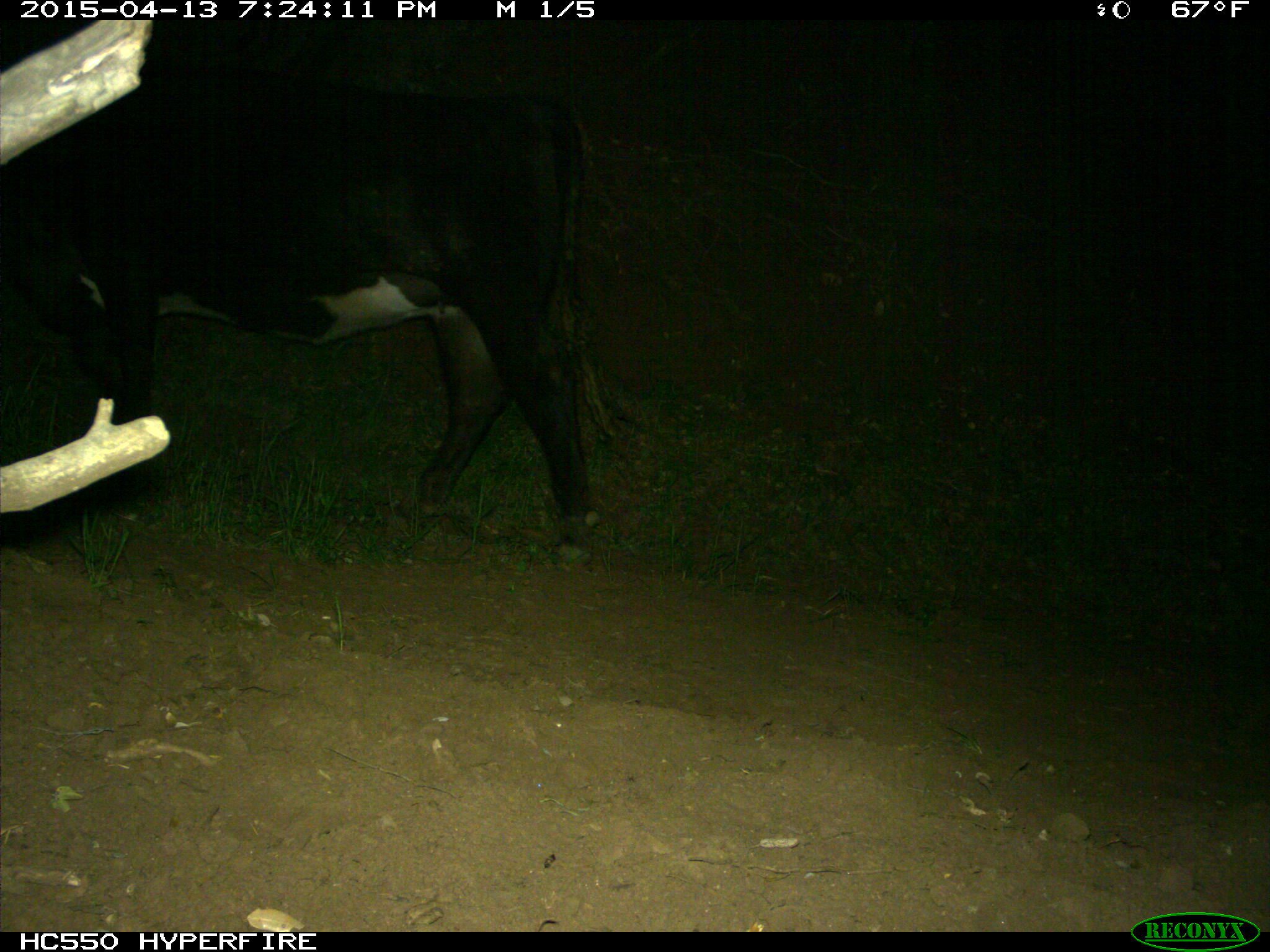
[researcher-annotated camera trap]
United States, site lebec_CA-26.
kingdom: Animalia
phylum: Chordata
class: Mammalia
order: Artiodactyla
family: Bovidae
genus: Bos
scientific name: Bos taurus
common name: domestic cow